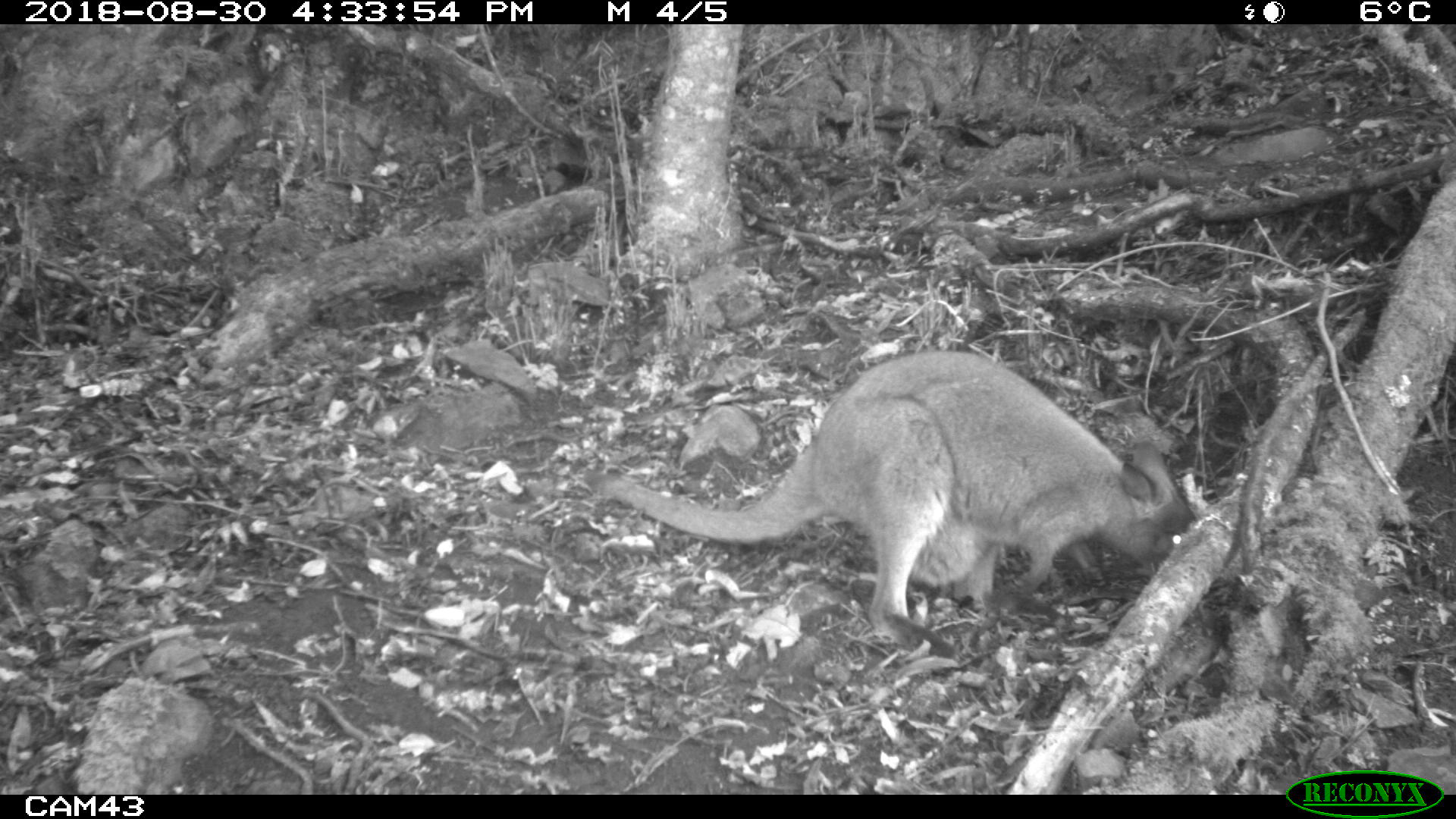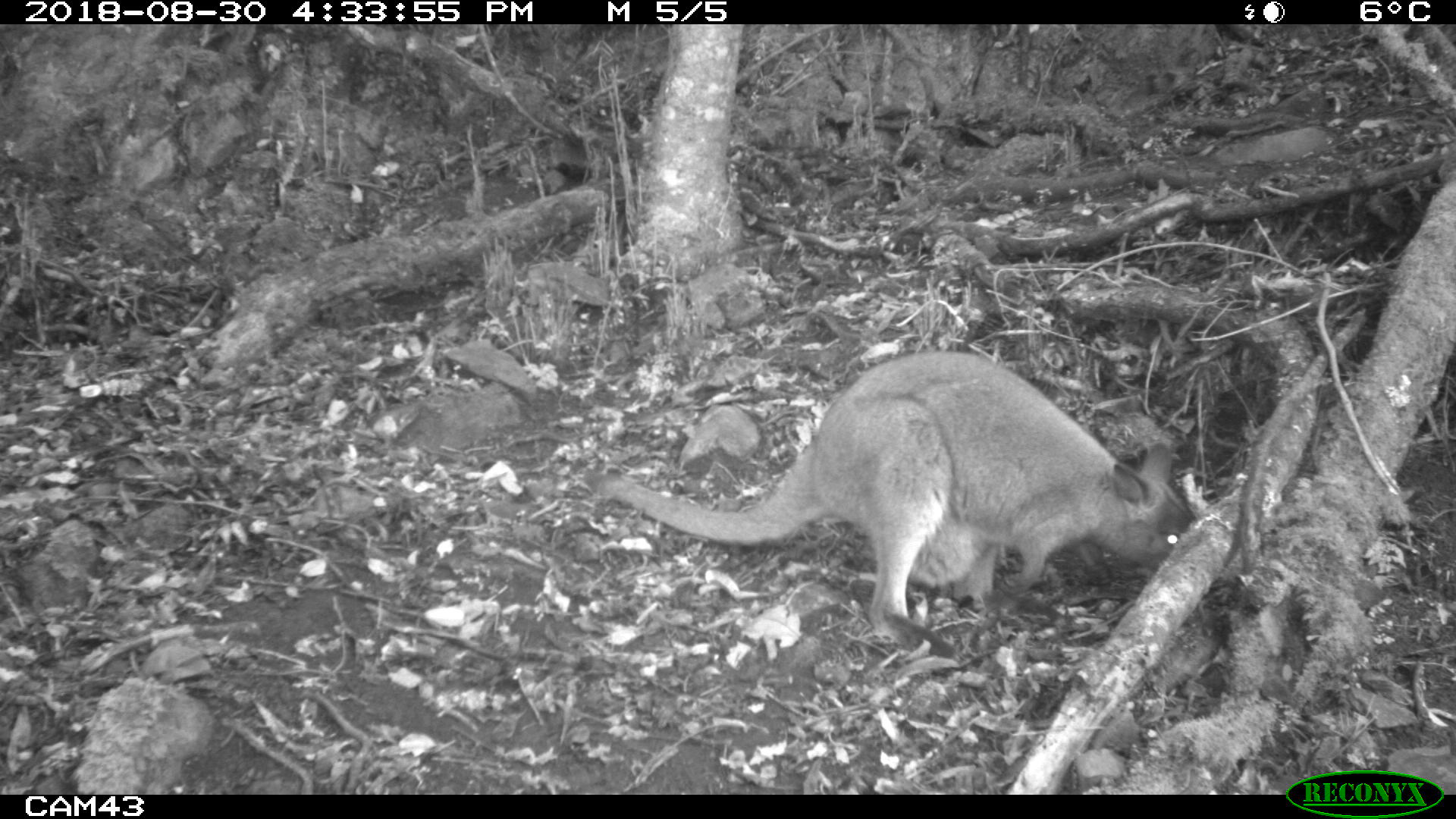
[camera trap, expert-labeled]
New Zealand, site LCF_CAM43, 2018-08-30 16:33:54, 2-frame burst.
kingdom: Animalia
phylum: Chordata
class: Mammalia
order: Diprotodontia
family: Macropodidae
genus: Notamacropus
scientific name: Notamacropus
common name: wallaby